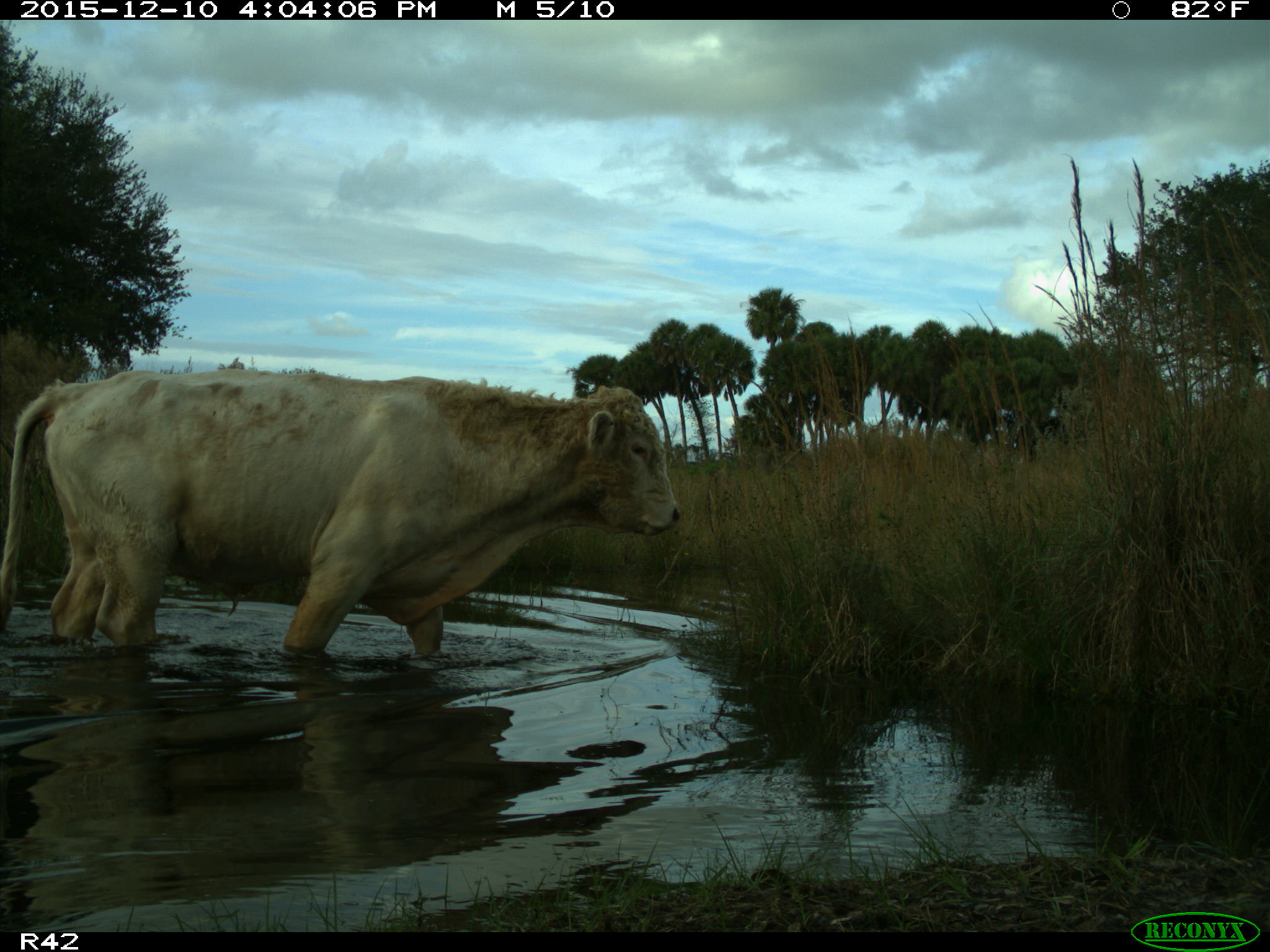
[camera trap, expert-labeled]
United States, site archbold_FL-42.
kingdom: Animalia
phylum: Chordata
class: Mammalia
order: Artiodactyla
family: Bovidae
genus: Bos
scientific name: Bos taurus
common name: domestic cow